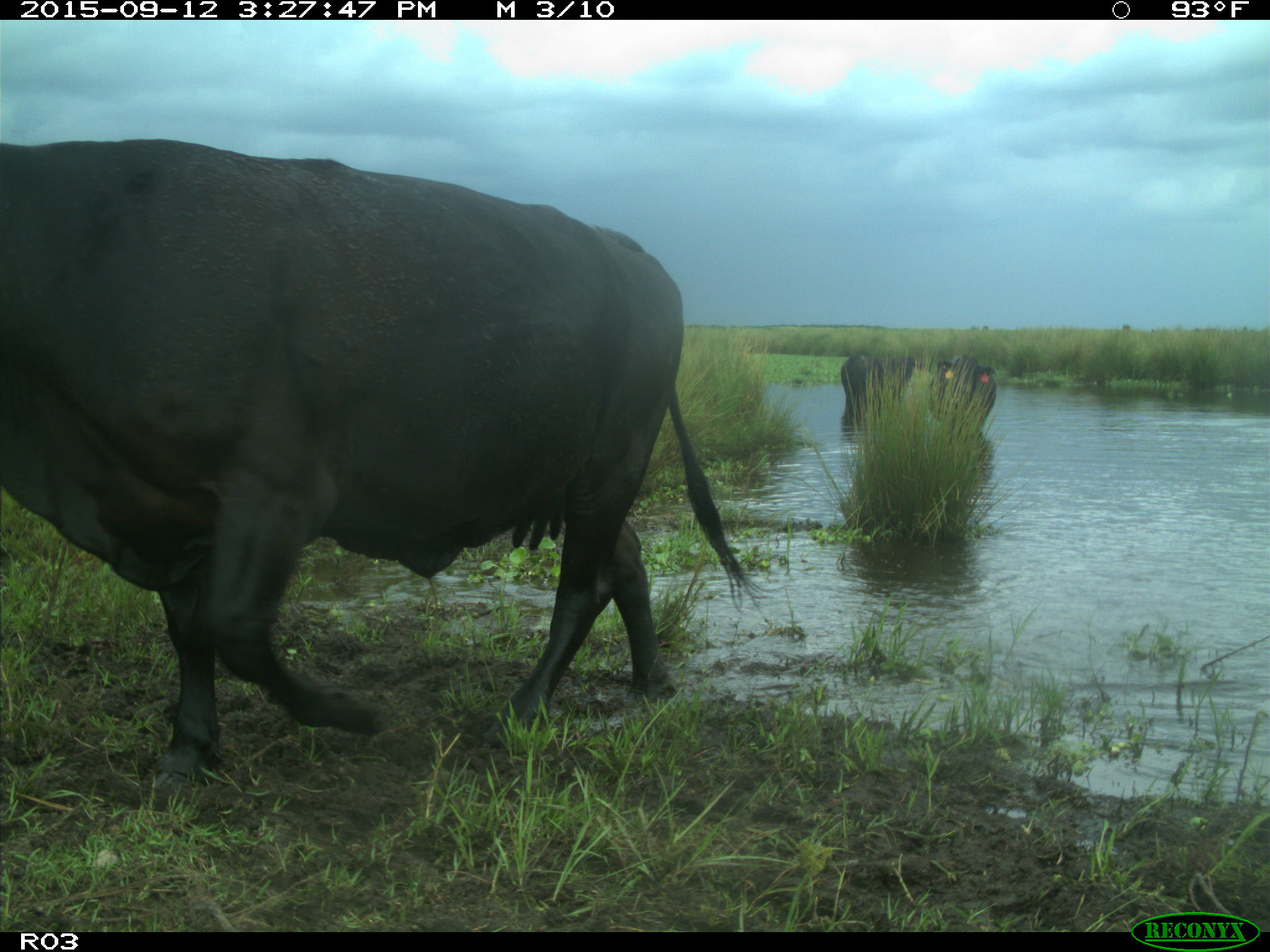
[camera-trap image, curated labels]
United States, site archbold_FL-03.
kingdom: Animalia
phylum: Chordata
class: Mammalia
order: Artiodactyla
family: Bovidae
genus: Bos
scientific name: Bos taurus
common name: domestic cow